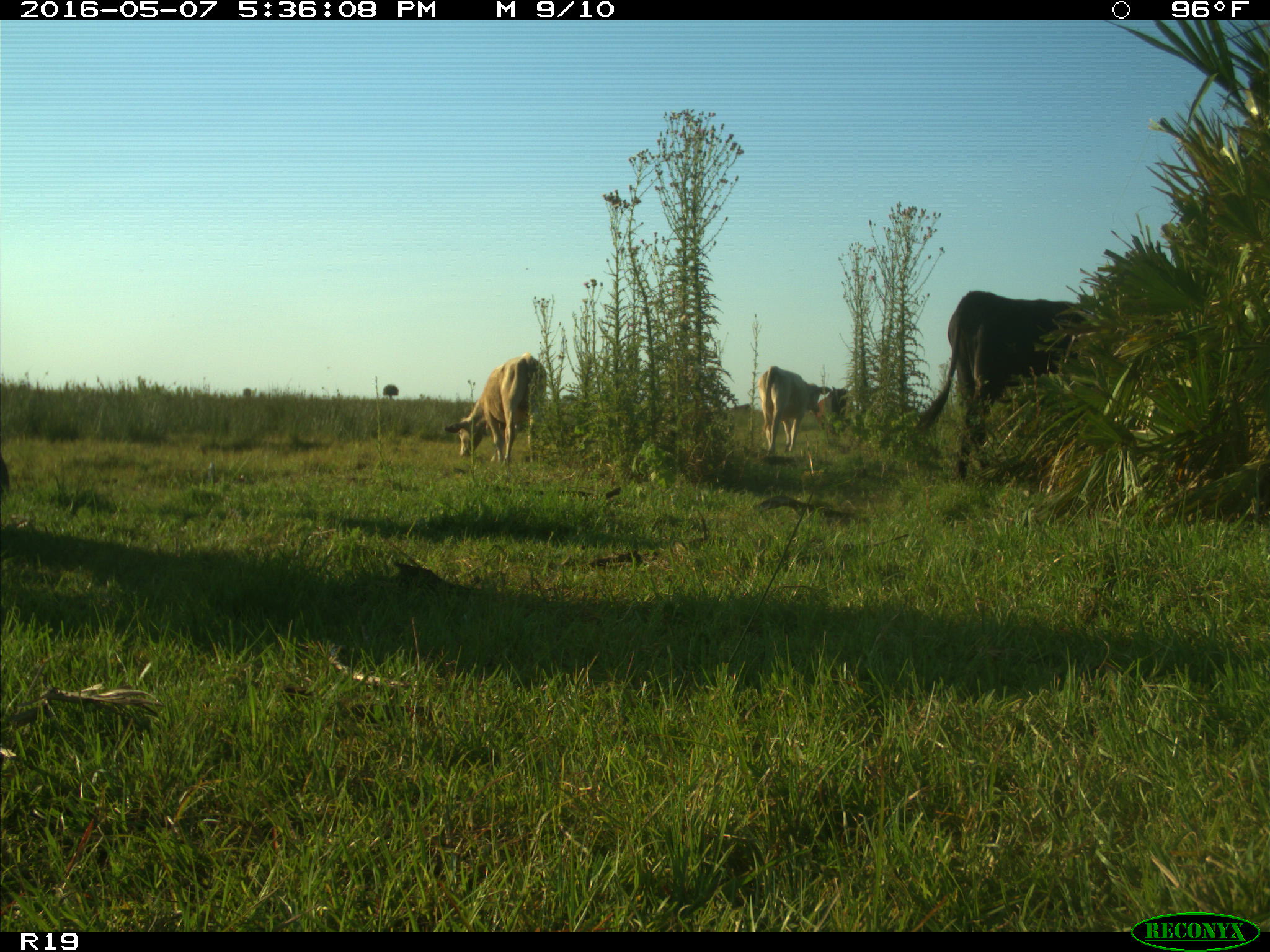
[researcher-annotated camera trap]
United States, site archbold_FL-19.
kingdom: Animalia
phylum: Chordata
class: Mammalia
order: Artiodactyla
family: Bovidae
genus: Bos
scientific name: Bos taurus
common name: domestic cow